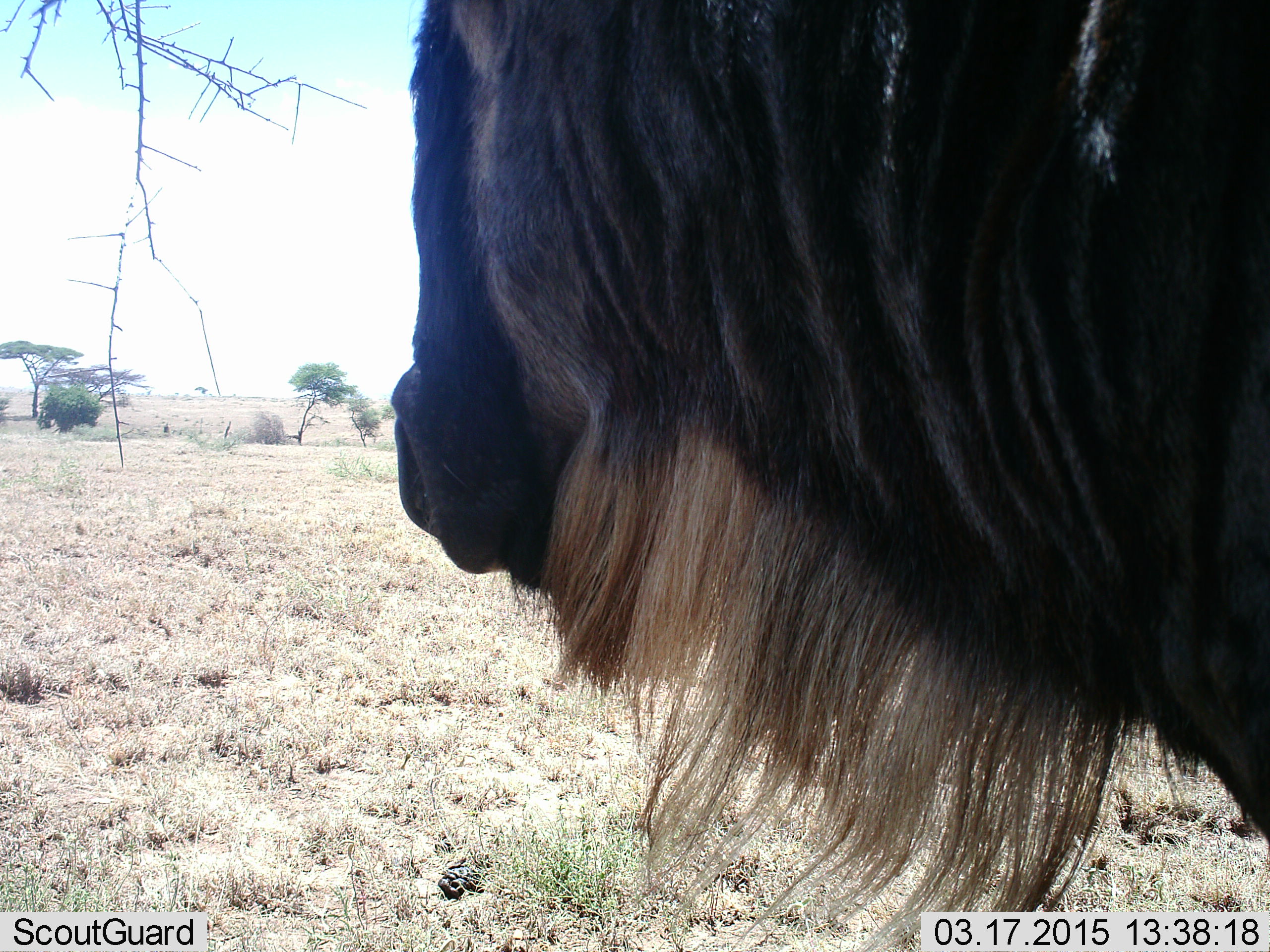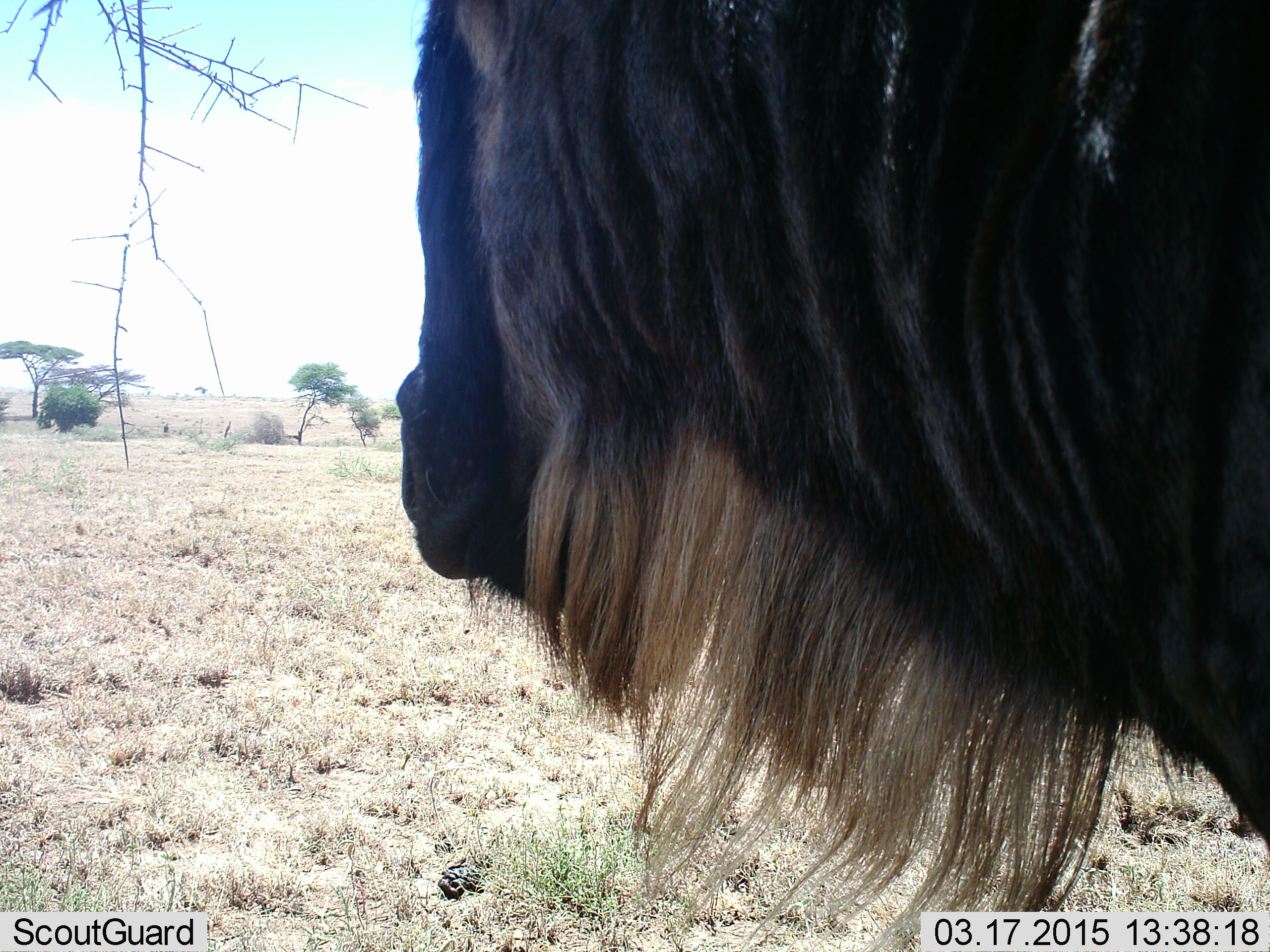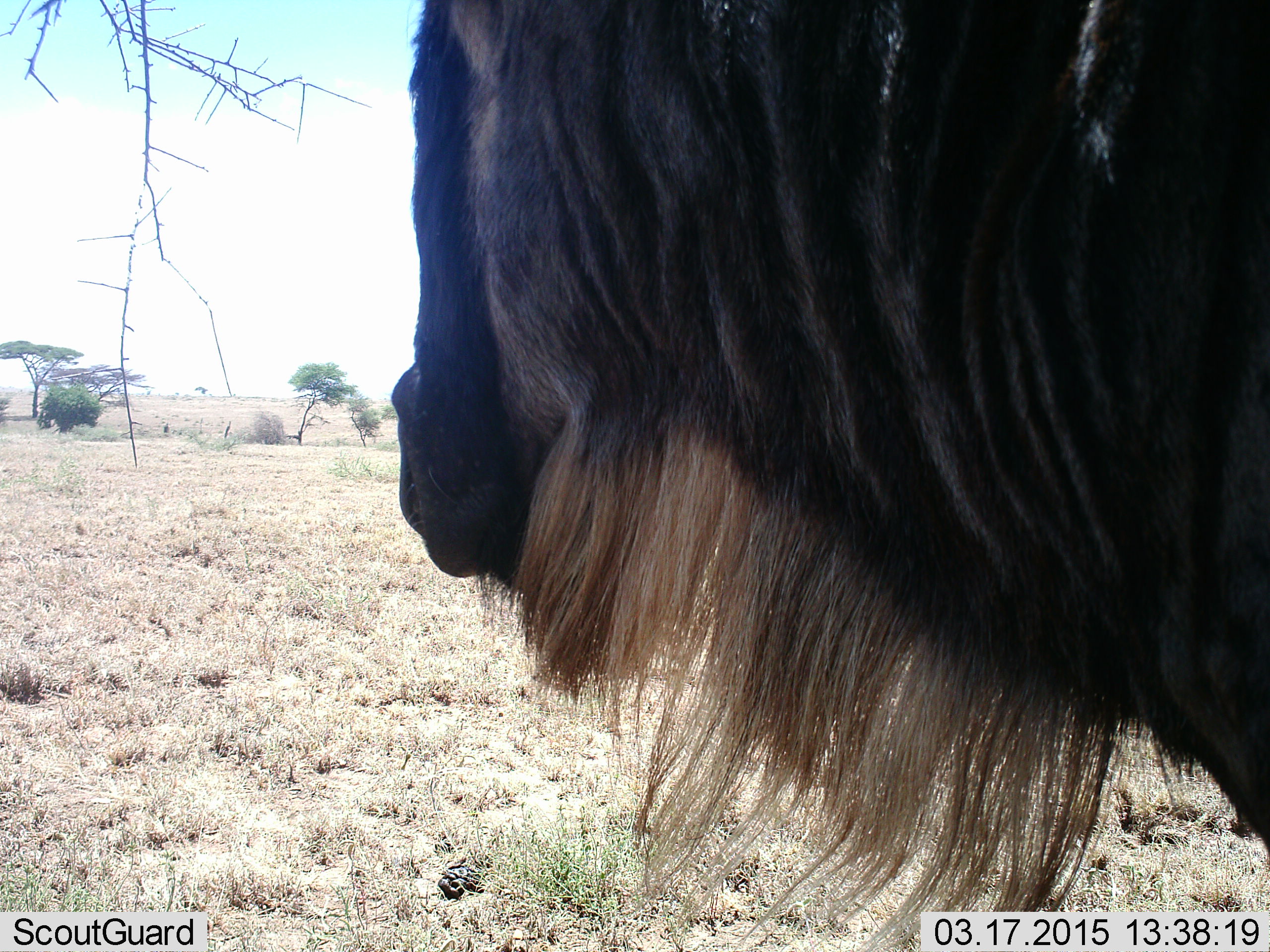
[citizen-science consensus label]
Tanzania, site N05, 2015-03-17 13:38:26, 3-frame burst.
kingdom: Animalia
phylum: Chordata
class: Mammalia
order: Artiodactyla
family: Bovidae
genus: Connochaetes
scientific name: Connochaetes taurinus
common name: blue wildebeest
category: wildebeest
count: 1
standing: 100%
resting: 0%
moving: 0%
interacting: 0%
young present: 0%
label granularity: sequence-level